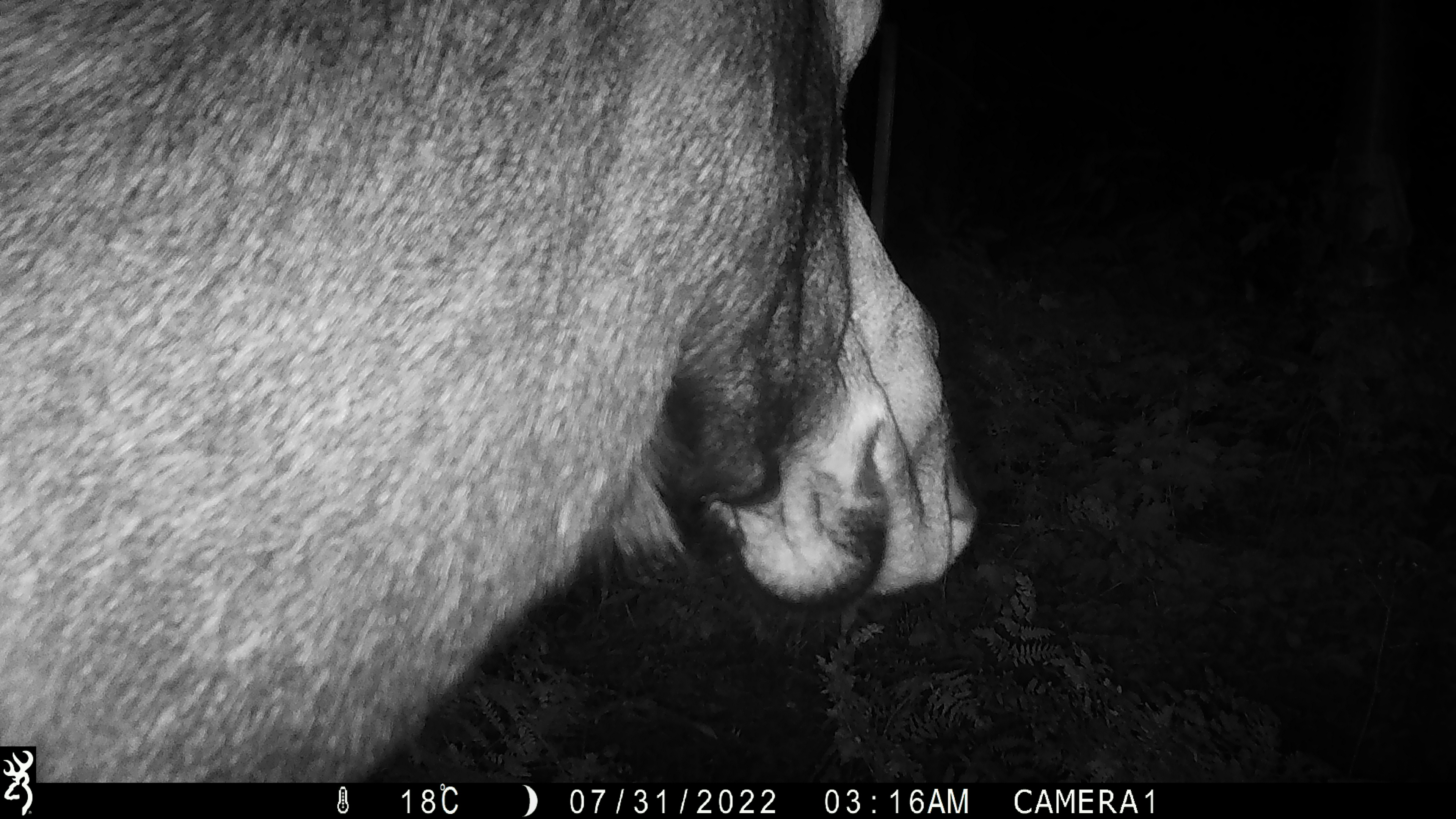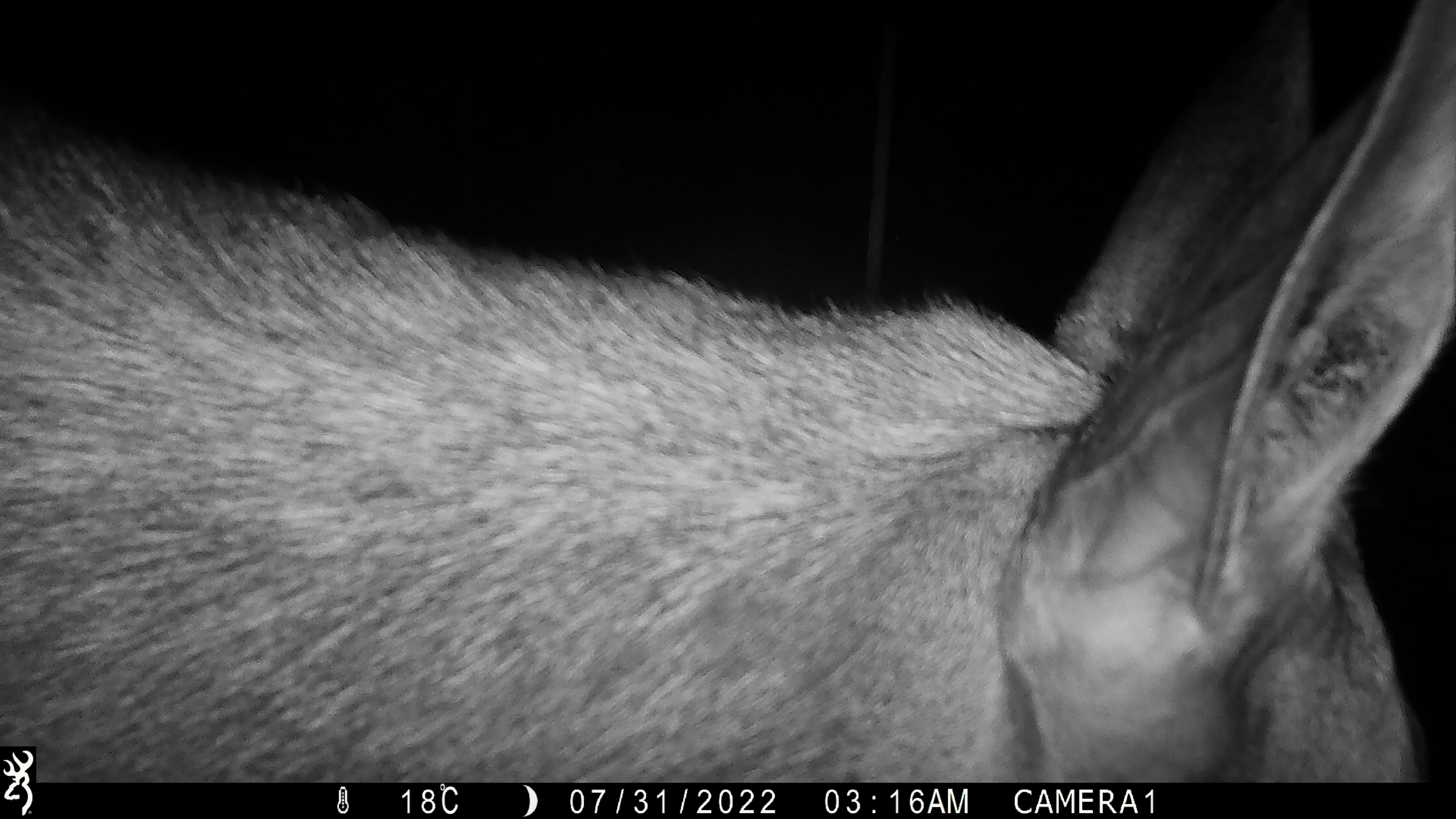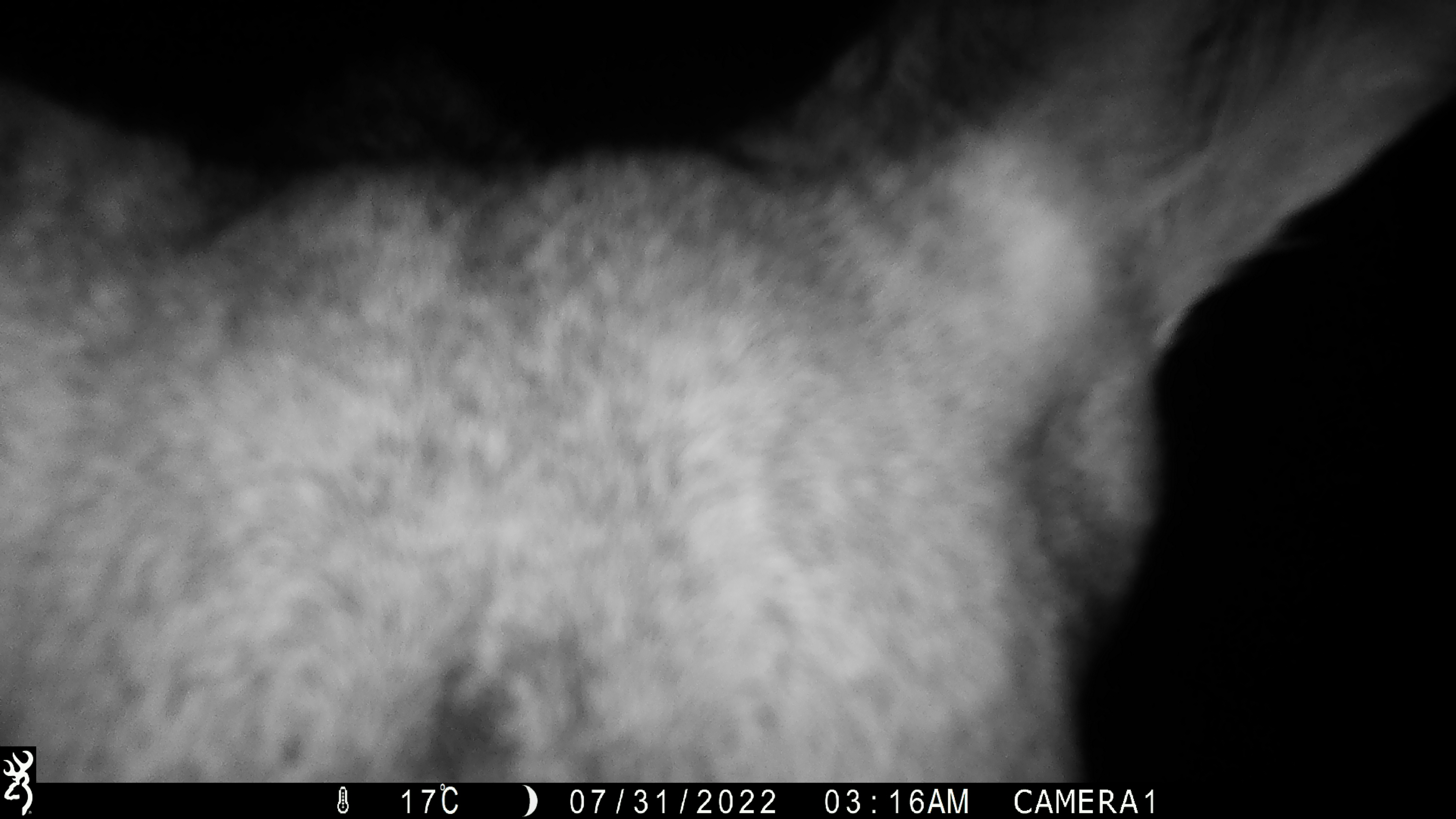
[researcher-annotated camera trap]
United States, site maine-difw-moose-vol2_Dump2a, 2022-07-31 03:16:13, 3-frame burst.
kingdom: Animalia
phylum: Chordata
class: Mammalia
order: Artiodactyla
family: Cervidae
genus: Alces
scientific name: Alces alces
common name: moose